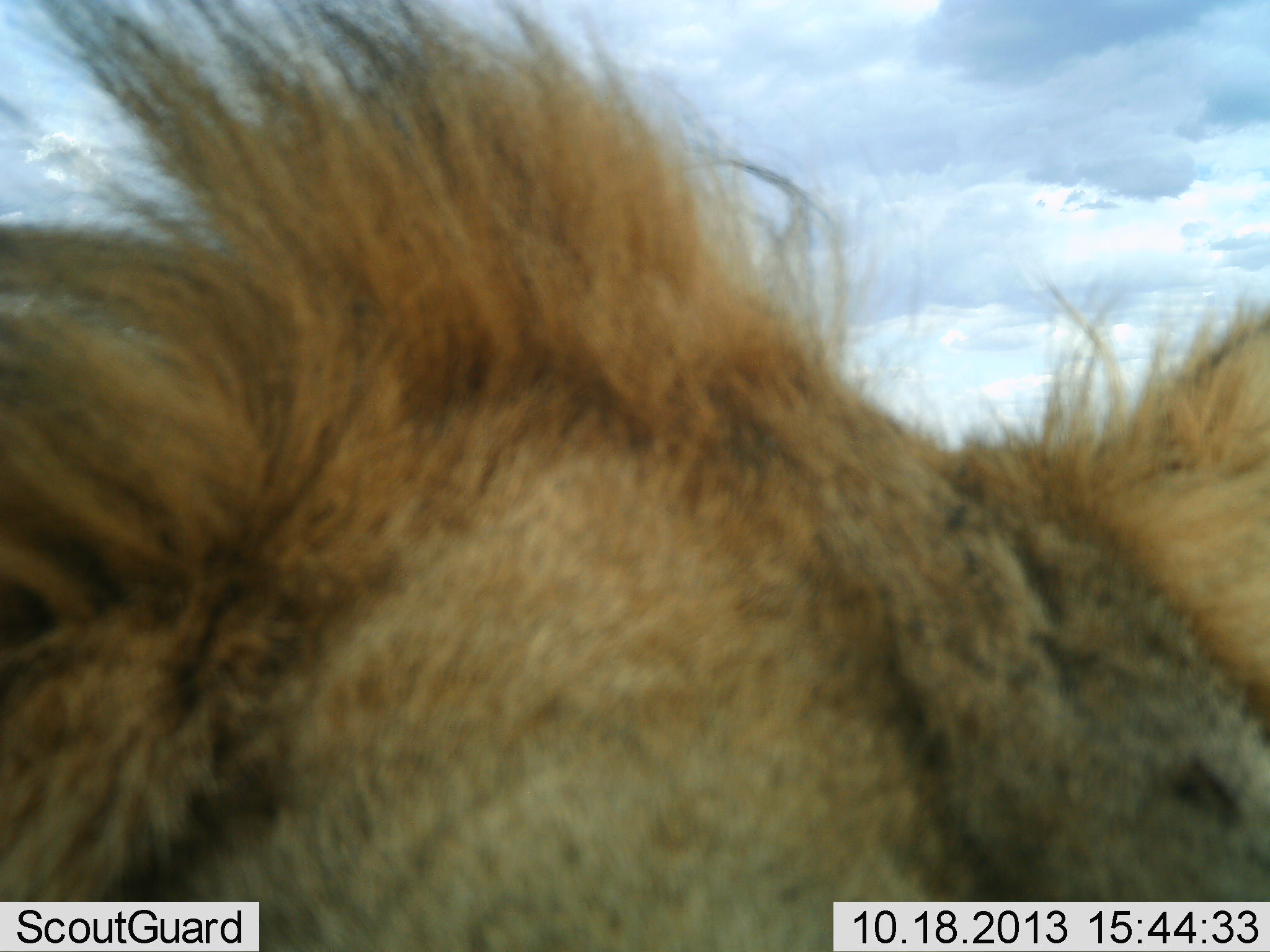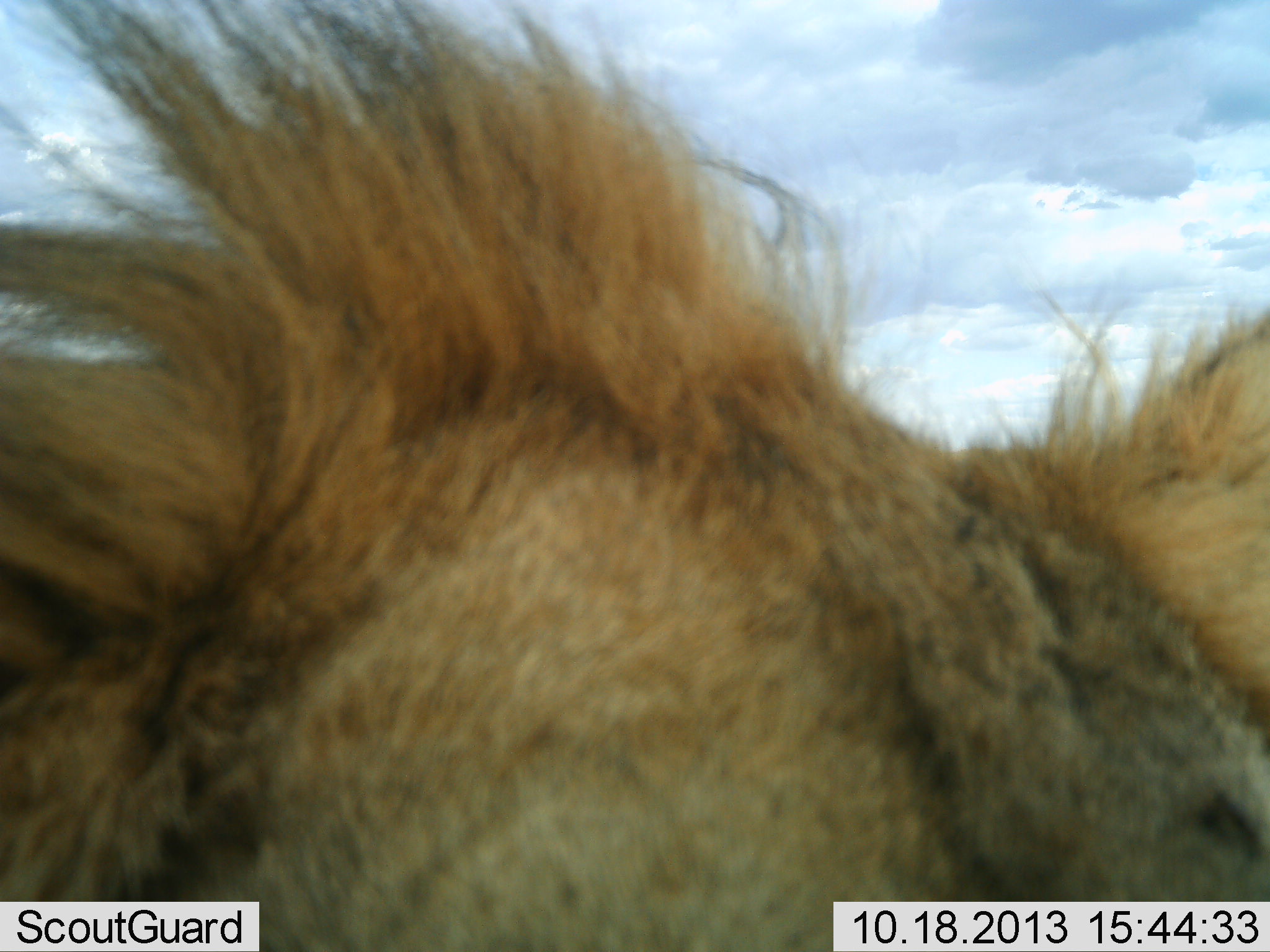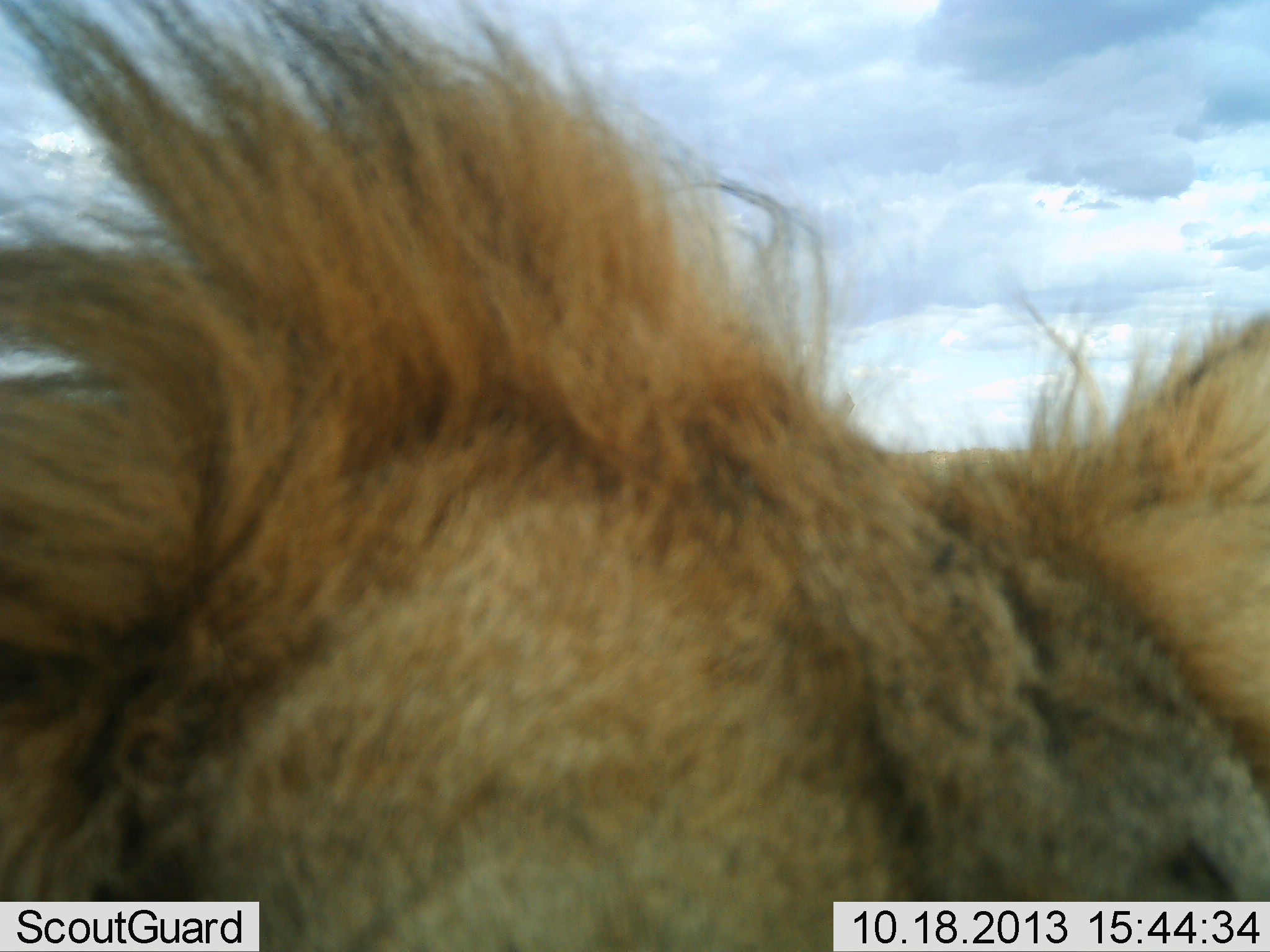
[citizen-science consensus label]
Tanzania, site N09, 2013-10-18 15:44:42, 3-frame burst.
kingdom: Animalia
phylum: Chordata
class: Mammalia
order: Carnivora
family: Felidae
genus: Panthera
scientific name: Panthera leo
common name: lion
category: lionmale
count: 1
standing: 60%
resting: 20%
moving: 20%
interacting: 0%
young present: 0%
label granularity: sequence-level